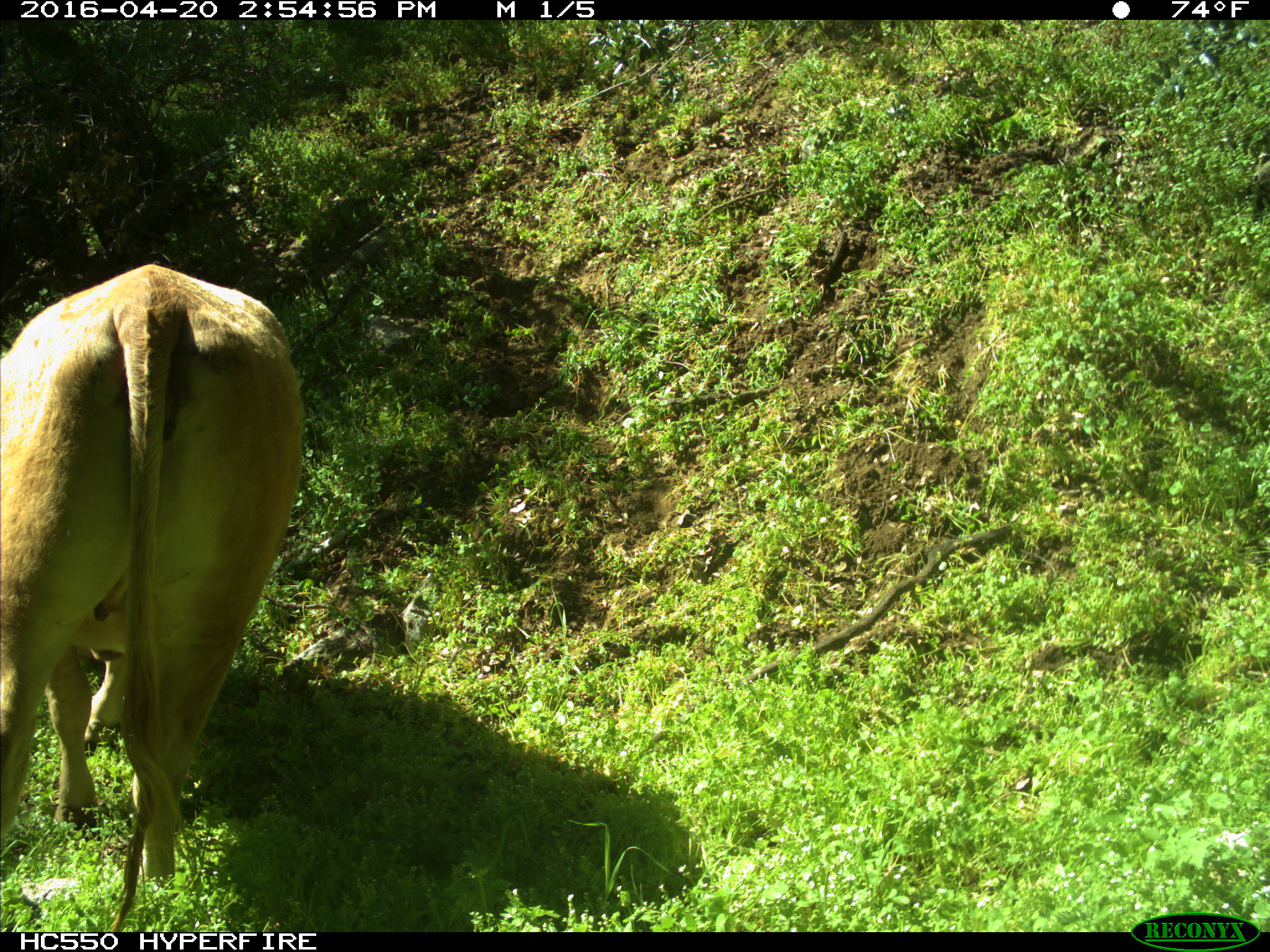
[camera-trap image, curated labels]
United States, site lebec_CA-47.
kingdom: Animalia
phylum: Chordata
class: Mammalia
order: Artiodactyla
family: Bovidae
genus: Bos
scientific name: Bos taurus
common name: domestic cow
Bos taurus (domestic cow).